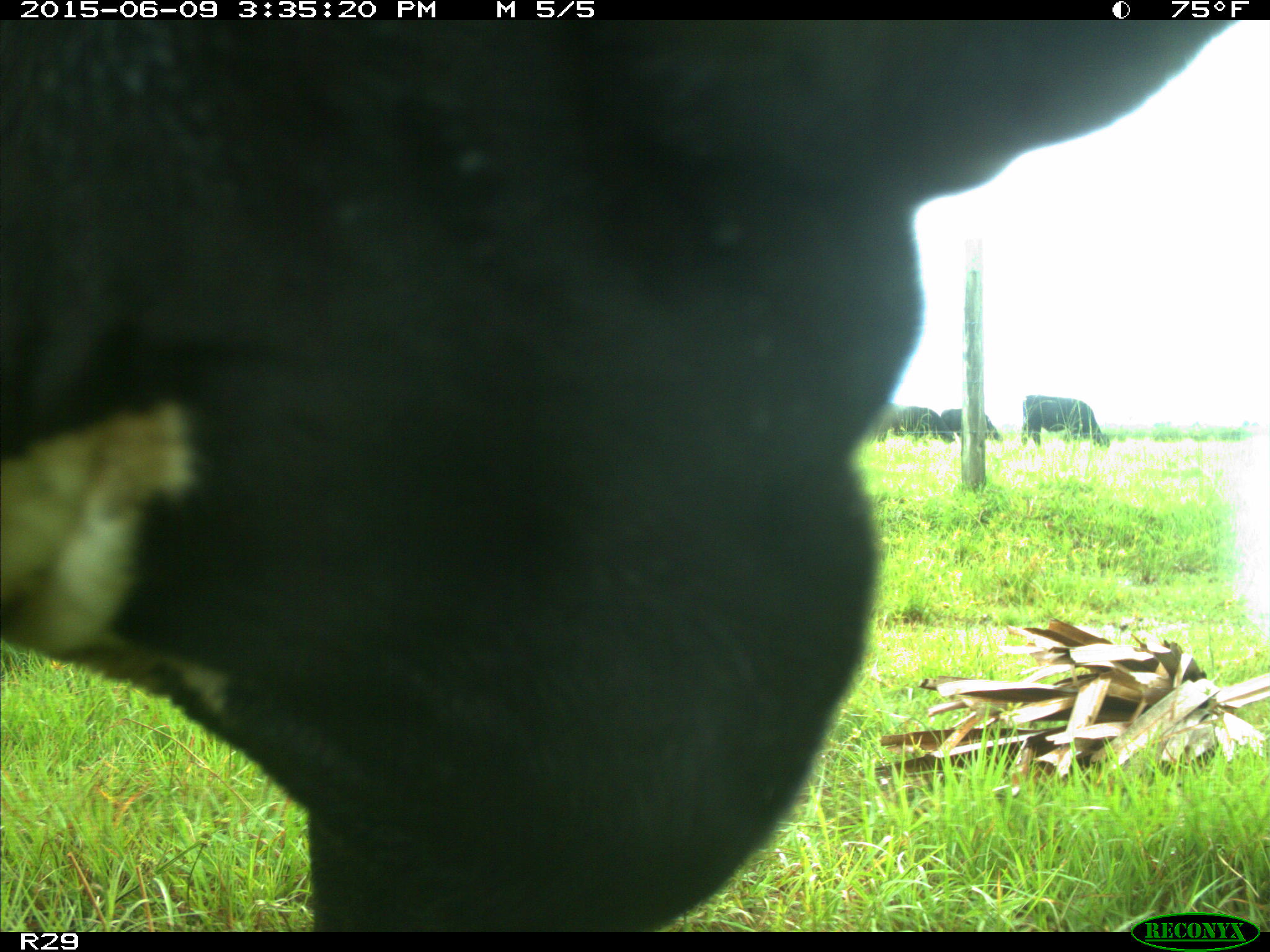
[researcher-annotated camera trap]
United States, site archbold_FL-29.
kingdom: Animalia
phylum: Chordata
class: Mammalia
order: Artiodactyla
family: Bovidae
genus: Bos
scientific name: Bos taurus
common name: domestic cow